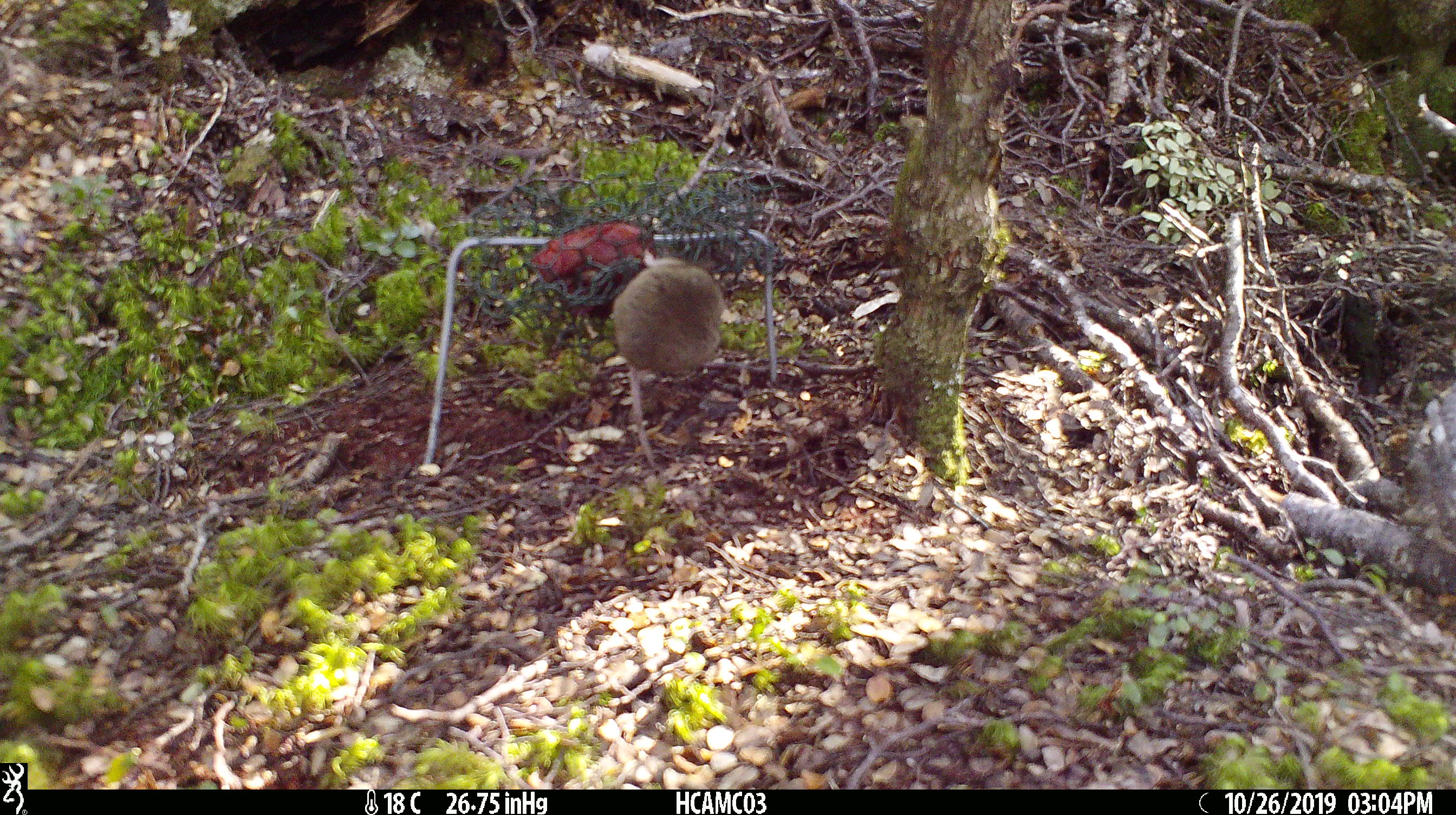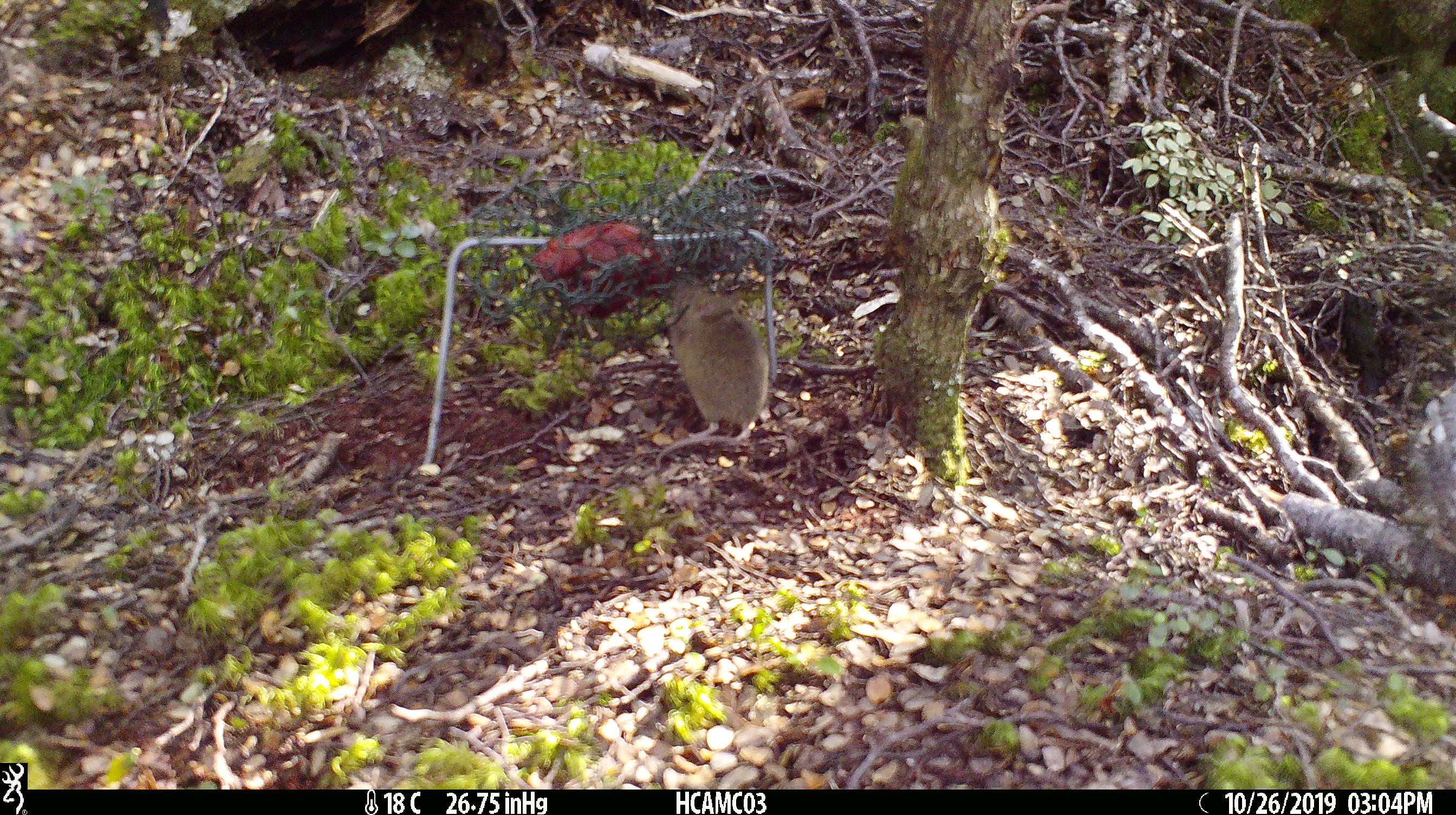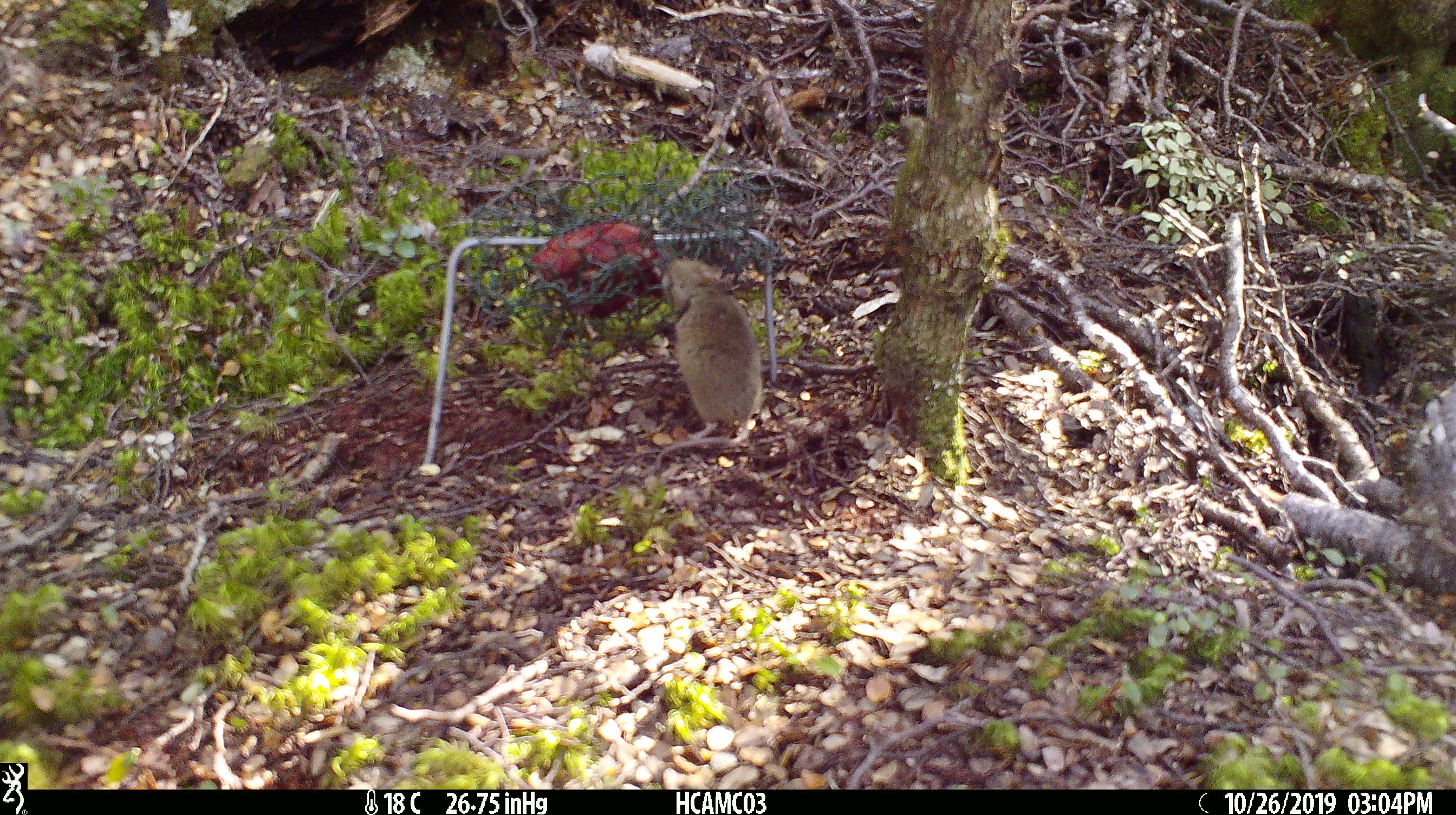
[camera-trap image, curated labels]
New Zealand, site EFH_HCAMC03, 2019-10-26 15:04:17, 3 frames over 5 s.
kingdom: Animalia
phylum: Chordata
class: Mammalia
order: Rodentia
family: Muridae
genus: Mus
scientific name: Mus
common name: mouse